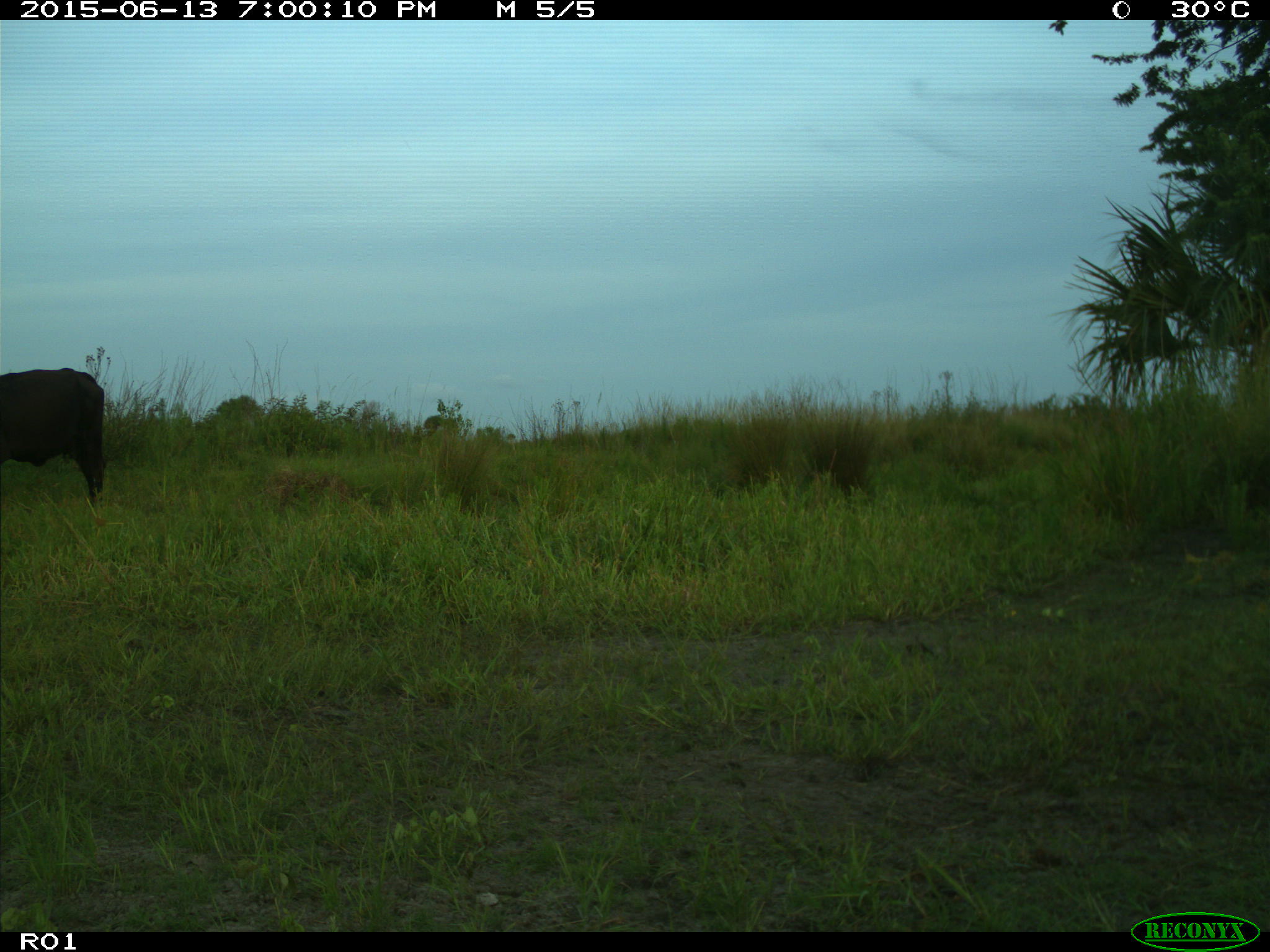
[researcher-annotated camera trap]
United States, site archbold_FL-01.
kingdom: Animalia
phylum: Chordata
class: Mammalia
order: Artiodactyla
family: Bovidae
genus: Bos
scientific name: Bos taurus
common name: domestic cow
Bos taurus (domestic cow).